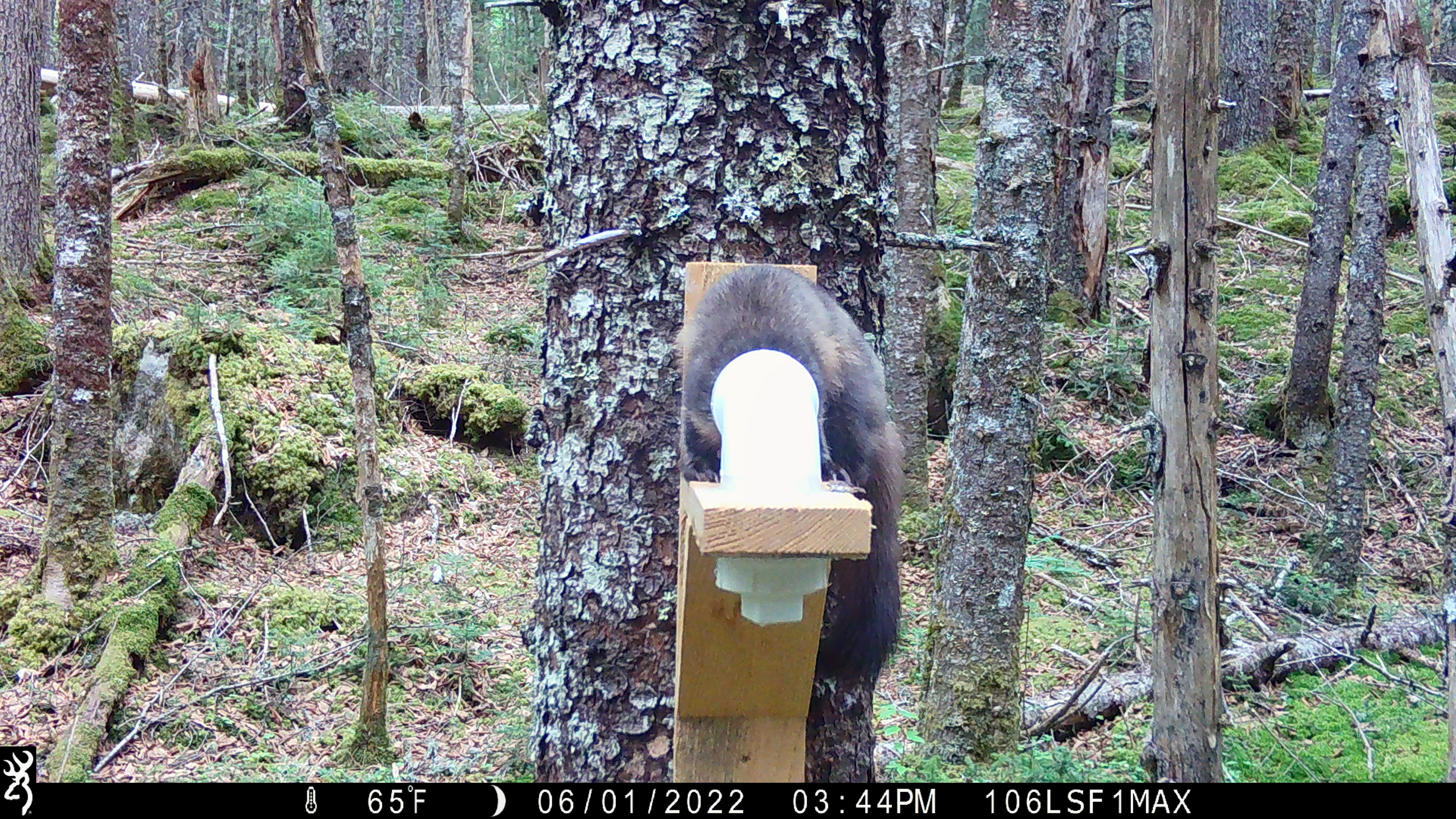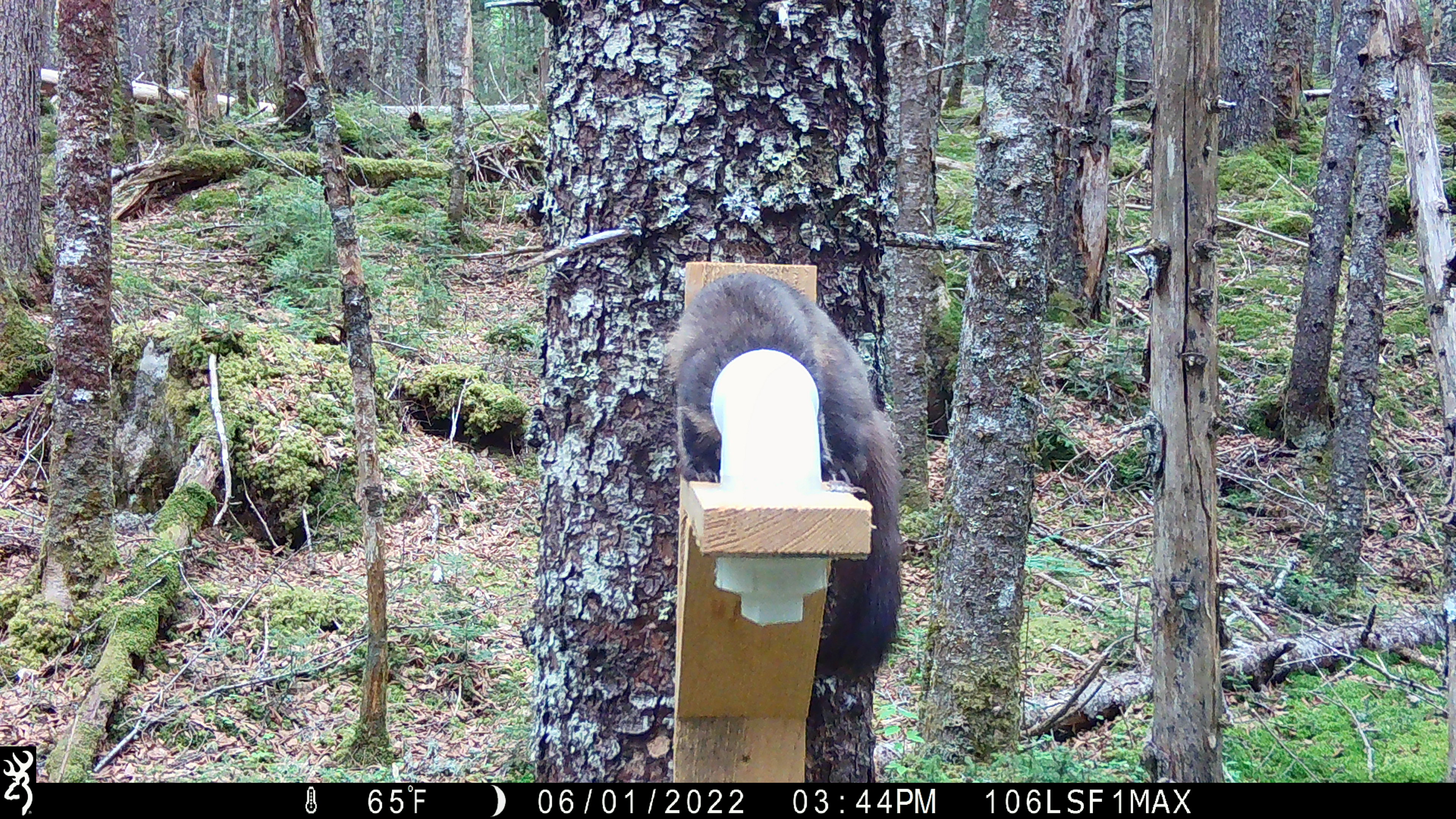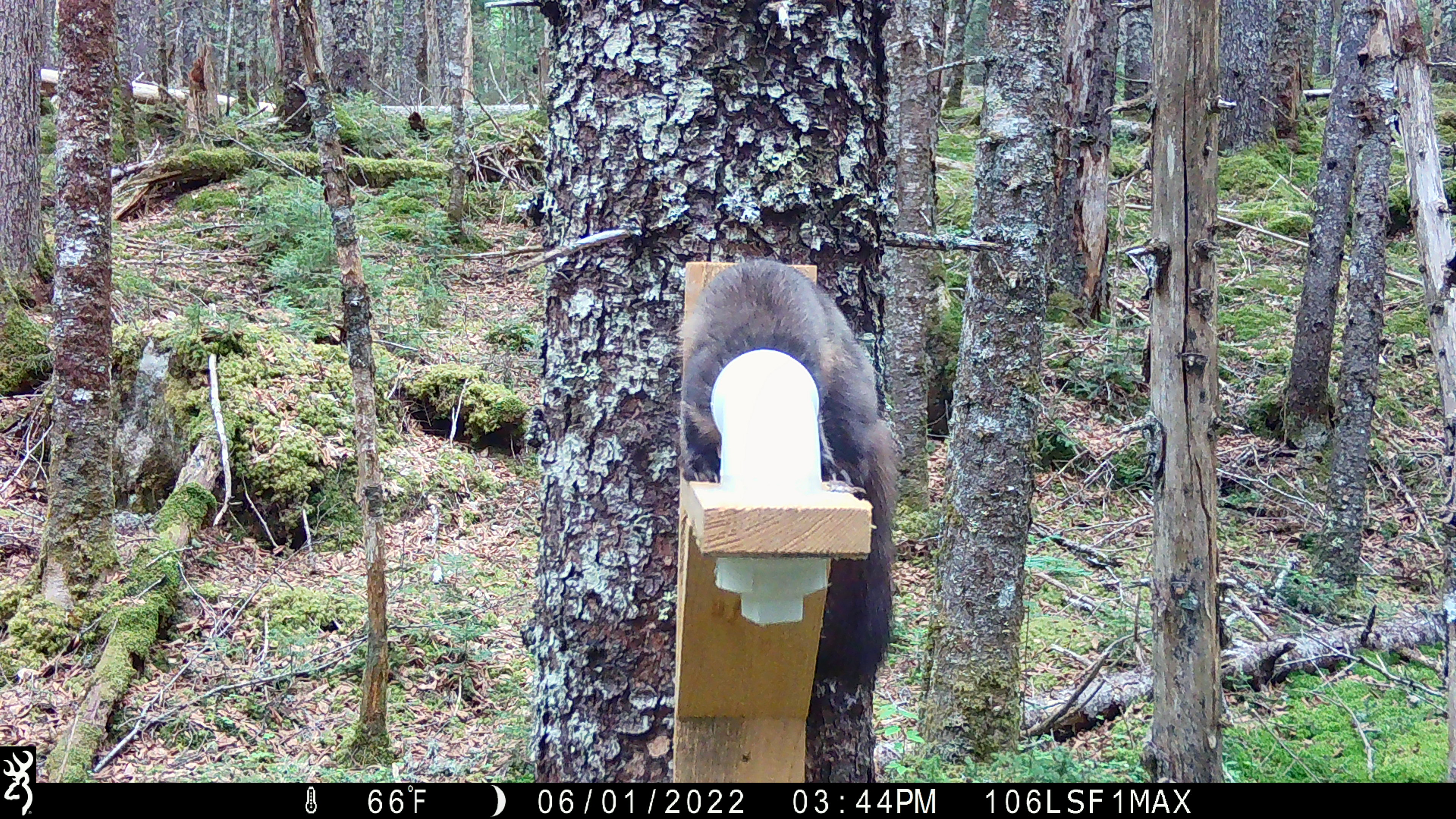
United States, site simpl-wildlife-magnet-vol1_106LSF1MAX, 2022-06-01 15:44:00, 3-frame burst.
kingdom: Animalia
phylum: Chordata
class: Mammalia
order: Carnivora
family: Mustelidae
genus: Martes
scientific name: Martes americana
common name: american marten